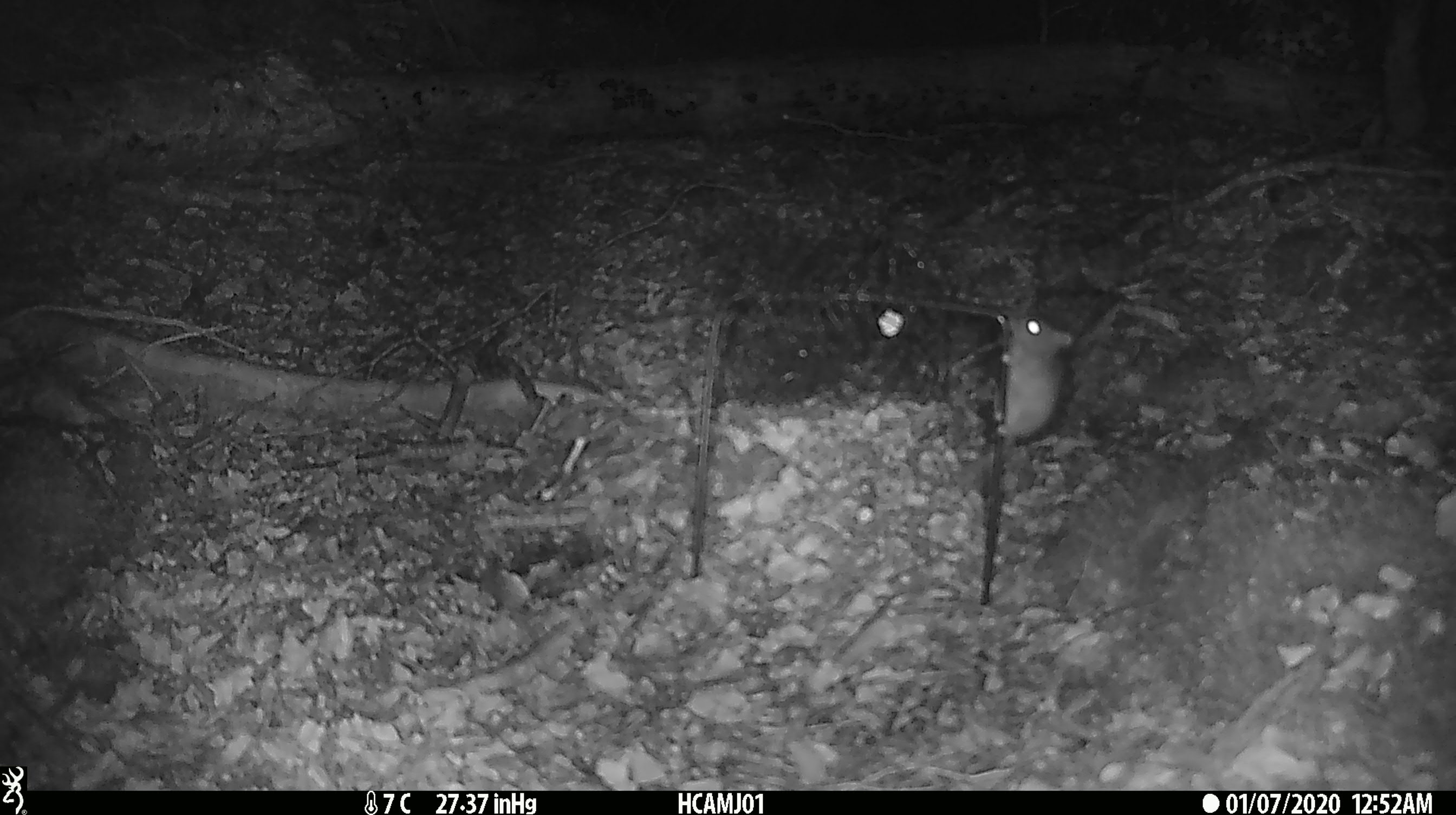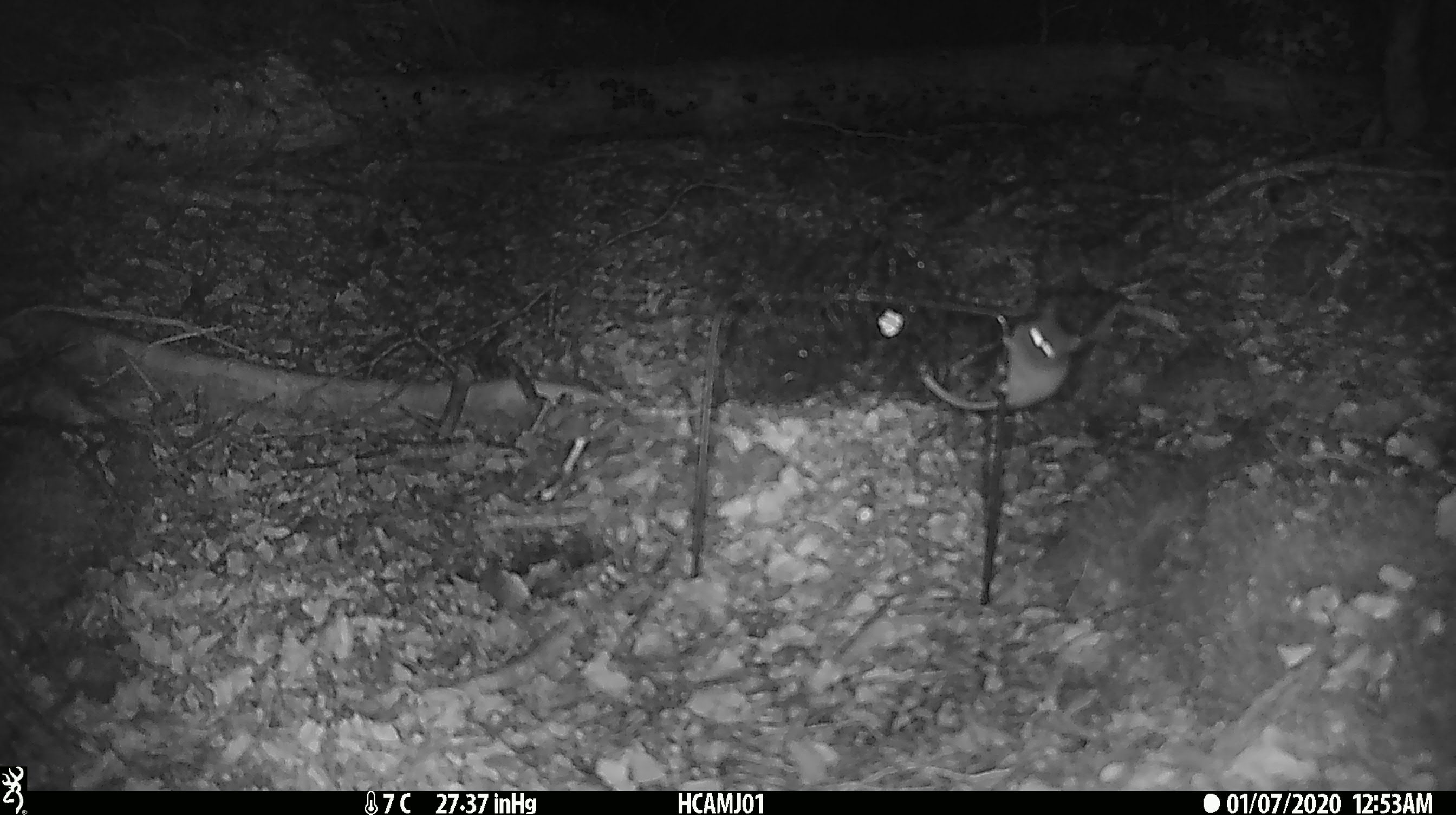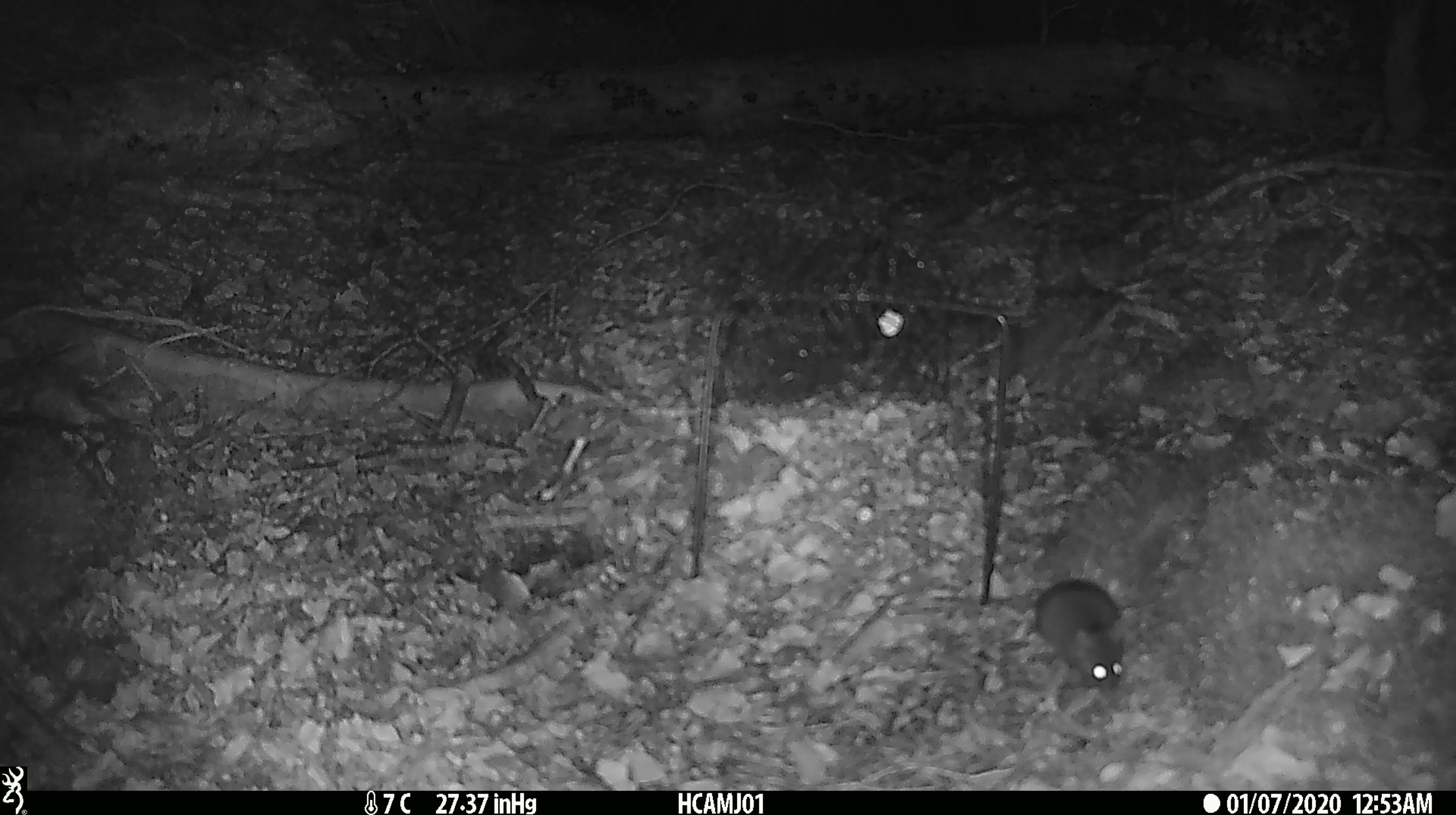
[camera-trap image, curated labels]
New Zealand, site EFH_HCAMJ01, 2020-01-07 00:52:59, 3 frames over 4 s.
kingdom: Animalia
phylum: Chordata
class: Mammalia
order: Rodentia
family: Muridae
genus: Mus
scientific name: Mus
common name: mouse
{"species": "mouse (Mus)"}